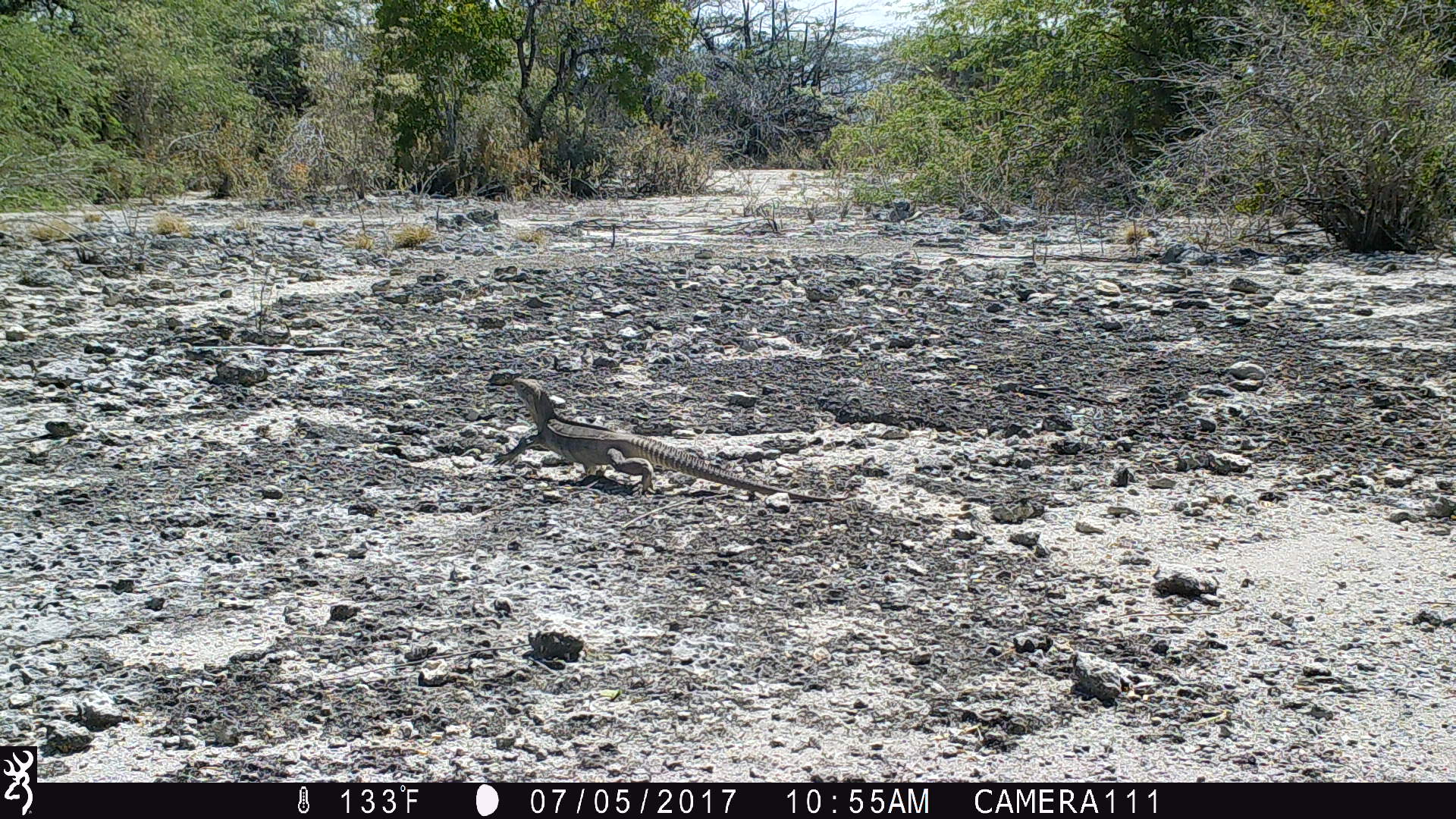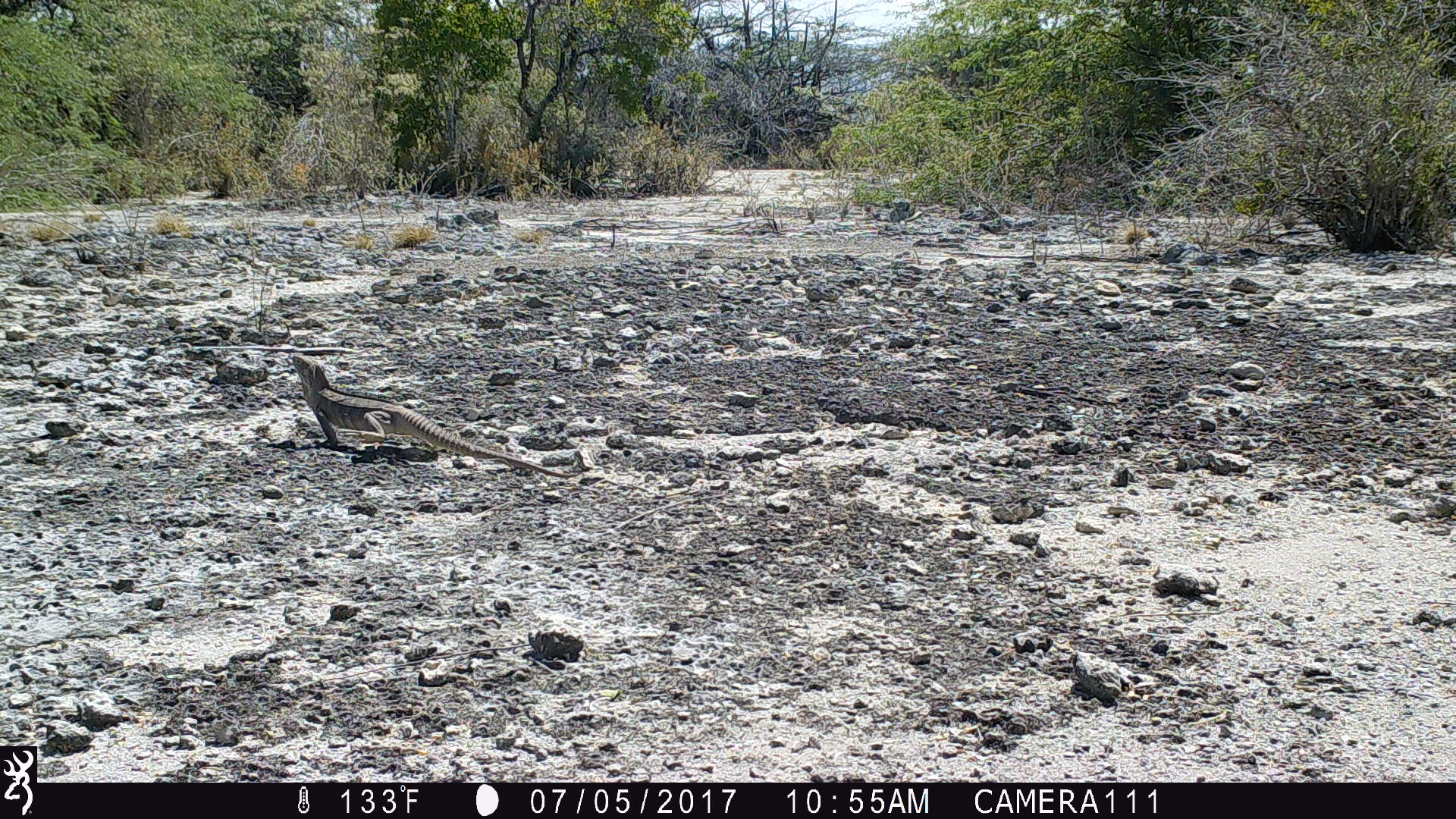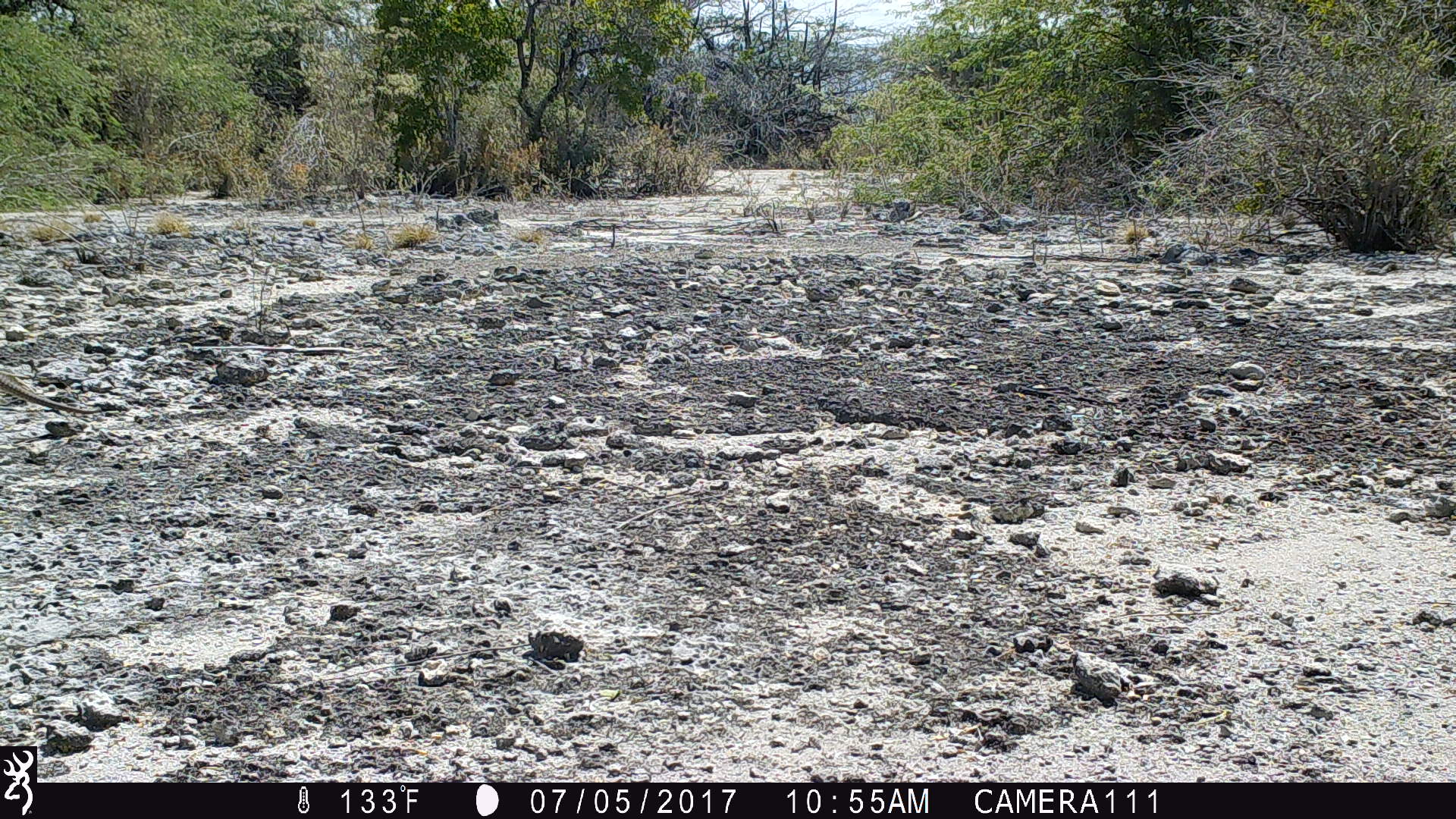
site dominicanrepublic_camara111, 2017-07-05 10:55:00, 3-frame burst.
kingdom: Animalia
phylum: Chordata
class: Reptilia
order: Squamata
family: Iguanidae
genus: Iguana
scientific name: Iguana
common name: typical iguanas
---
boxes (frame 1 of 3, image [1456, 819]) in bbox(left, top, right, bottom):
iguana: bbox(494, 379, 793, 504)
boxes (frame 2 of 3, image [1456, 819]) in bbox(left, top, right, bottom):
iguana: bbox(285, 354, 578, 478)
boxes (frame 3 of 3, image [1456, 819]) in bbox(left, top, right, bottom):
iguana: bbox(0, 369, 108, 417)